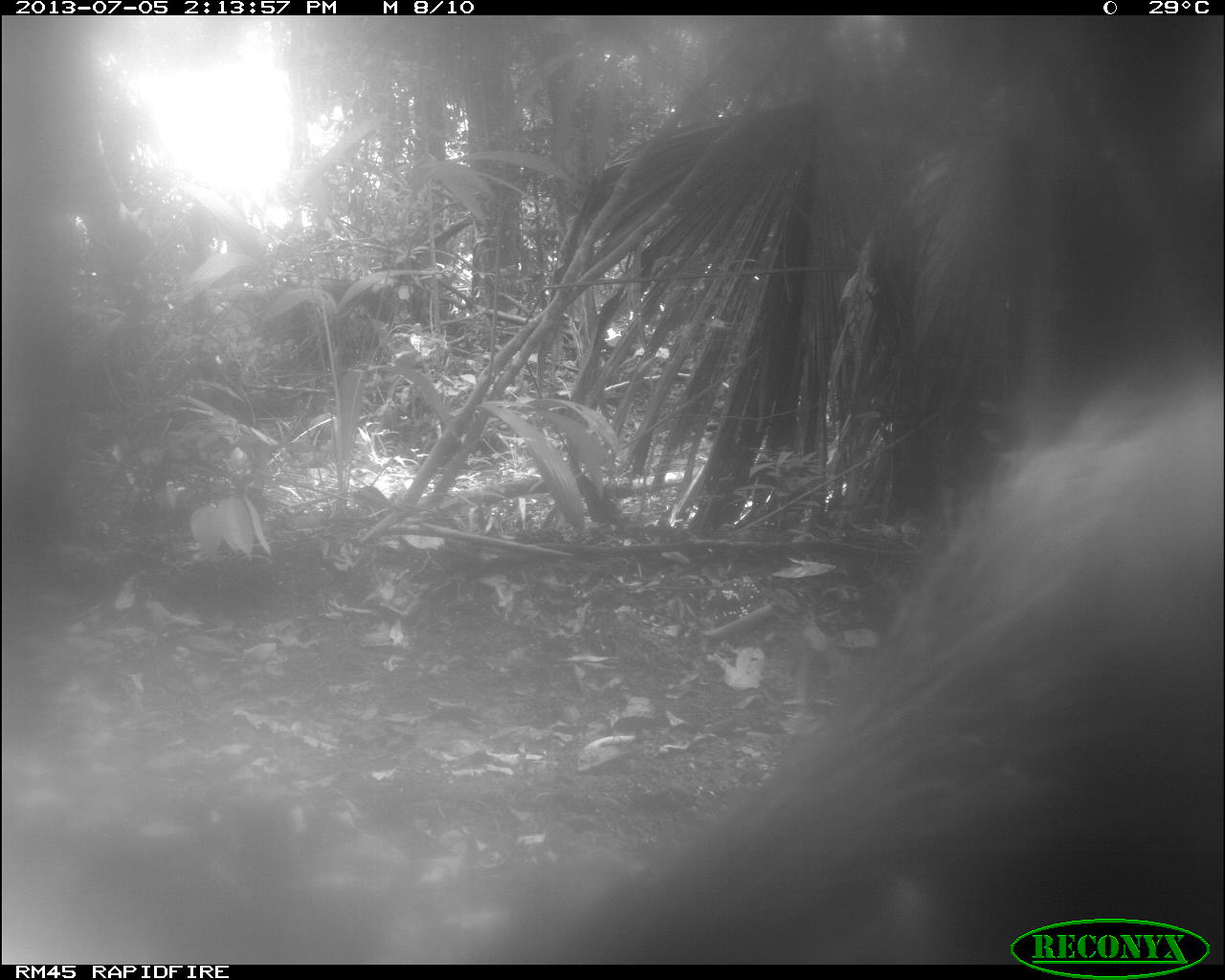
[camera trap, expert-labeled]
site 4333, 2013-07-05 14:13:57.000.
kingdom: Animalia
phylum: Chordata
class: Mammalia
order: Artiodactyla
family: Tayassuidae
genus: Tayassu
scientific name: Tayassu pecari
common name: white-lipped peccary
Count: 2.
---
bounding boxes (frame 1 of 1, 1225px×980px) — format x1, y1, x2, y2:
tayassu pecari: 547, 353, 1222, 965